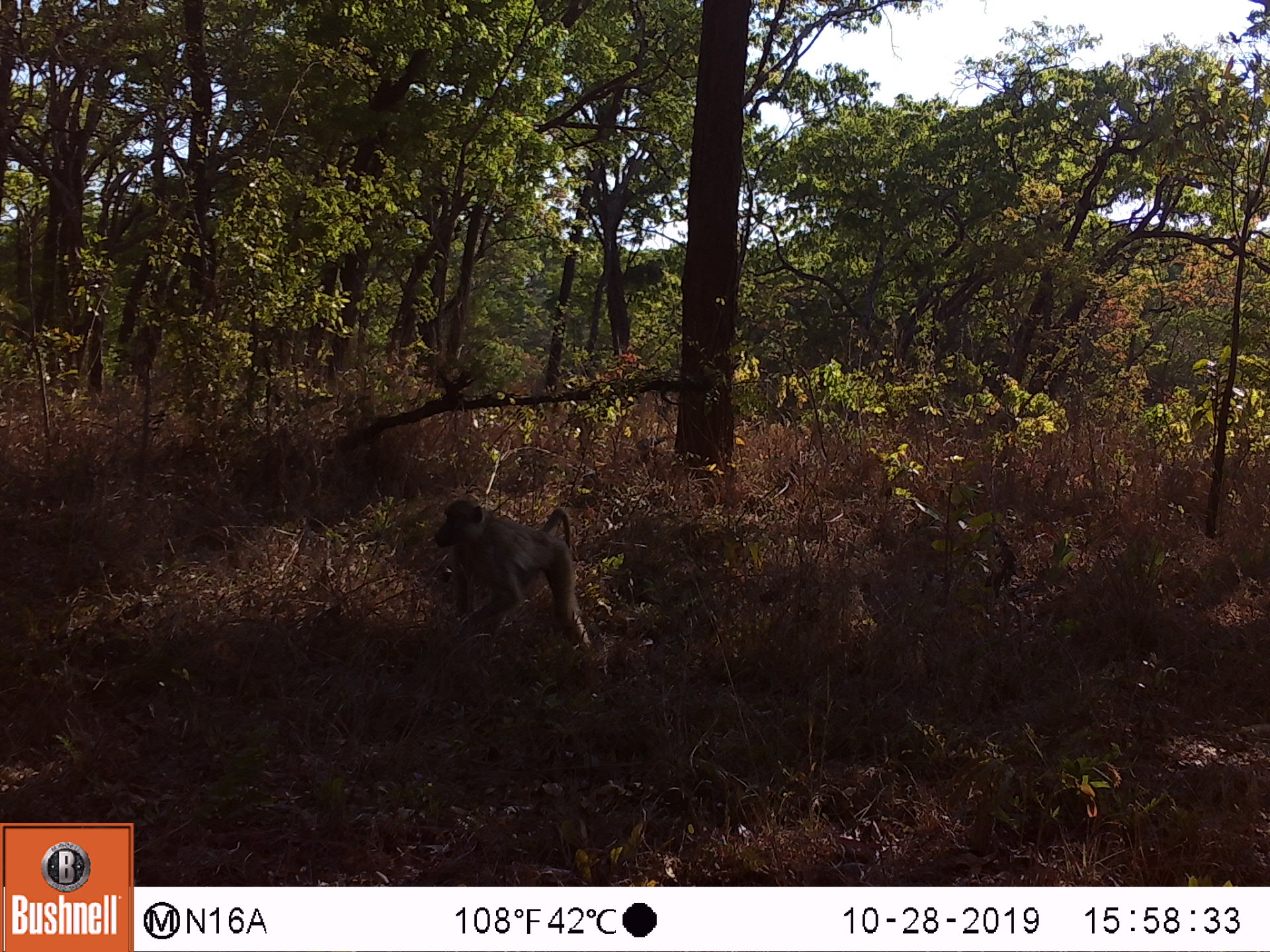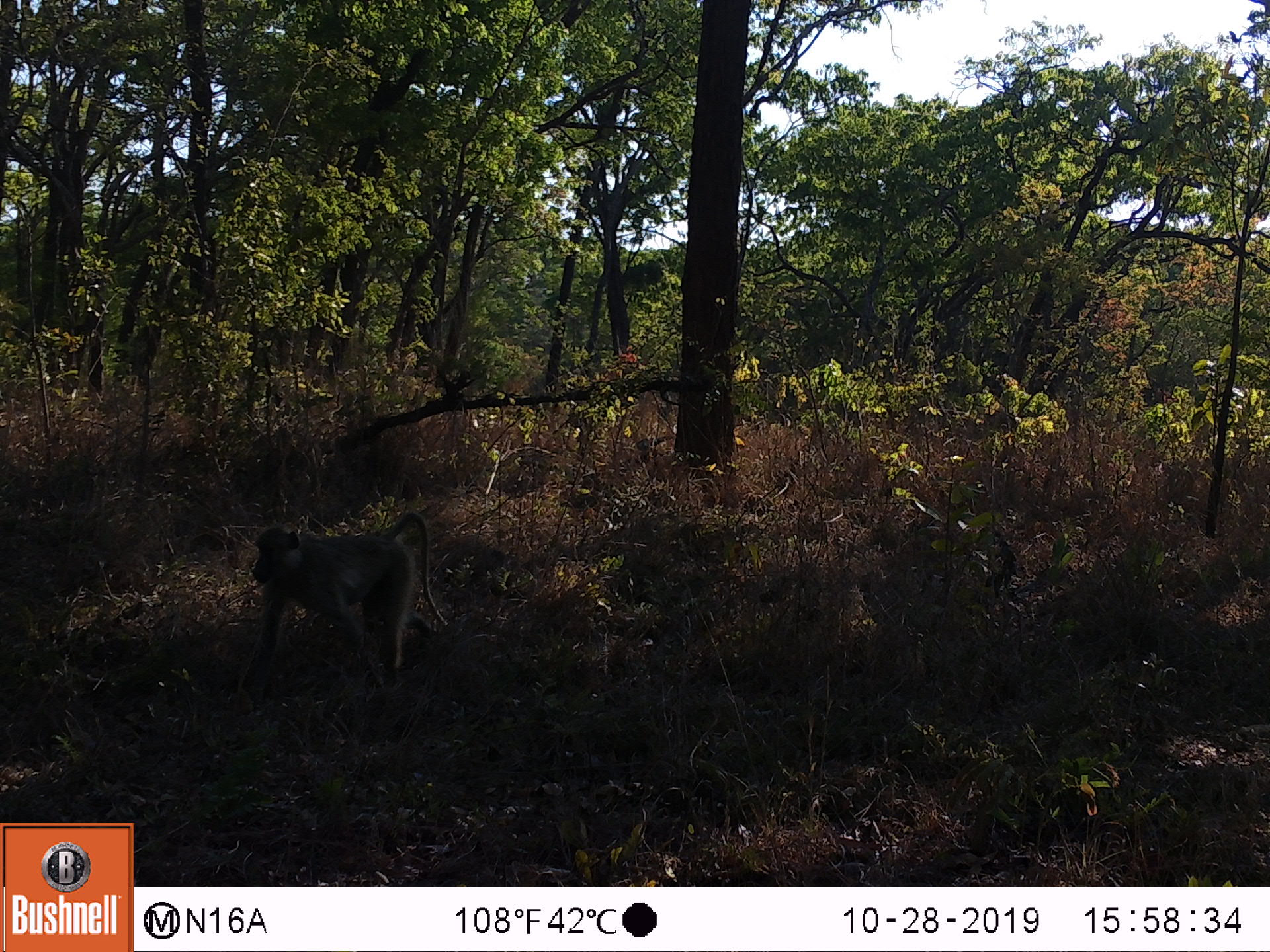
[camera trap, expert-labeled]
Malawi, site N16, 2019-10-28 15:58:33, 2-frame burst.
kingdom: Animalia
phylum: Chordata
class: Mammalia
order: Primates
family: Cercopithecidae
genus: Papio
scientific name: Papio cynocephalus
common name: yellow baboon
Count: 1.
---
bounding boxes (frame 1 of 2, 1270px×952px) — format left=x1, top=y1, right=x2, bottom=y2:
yellow baboon: left=434, top=498, right=597, bottom=649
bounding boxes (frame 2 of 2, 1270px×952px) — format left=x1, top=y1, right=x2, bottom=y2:
yellow baboon: left=249, top=514, right=449, bottom=702